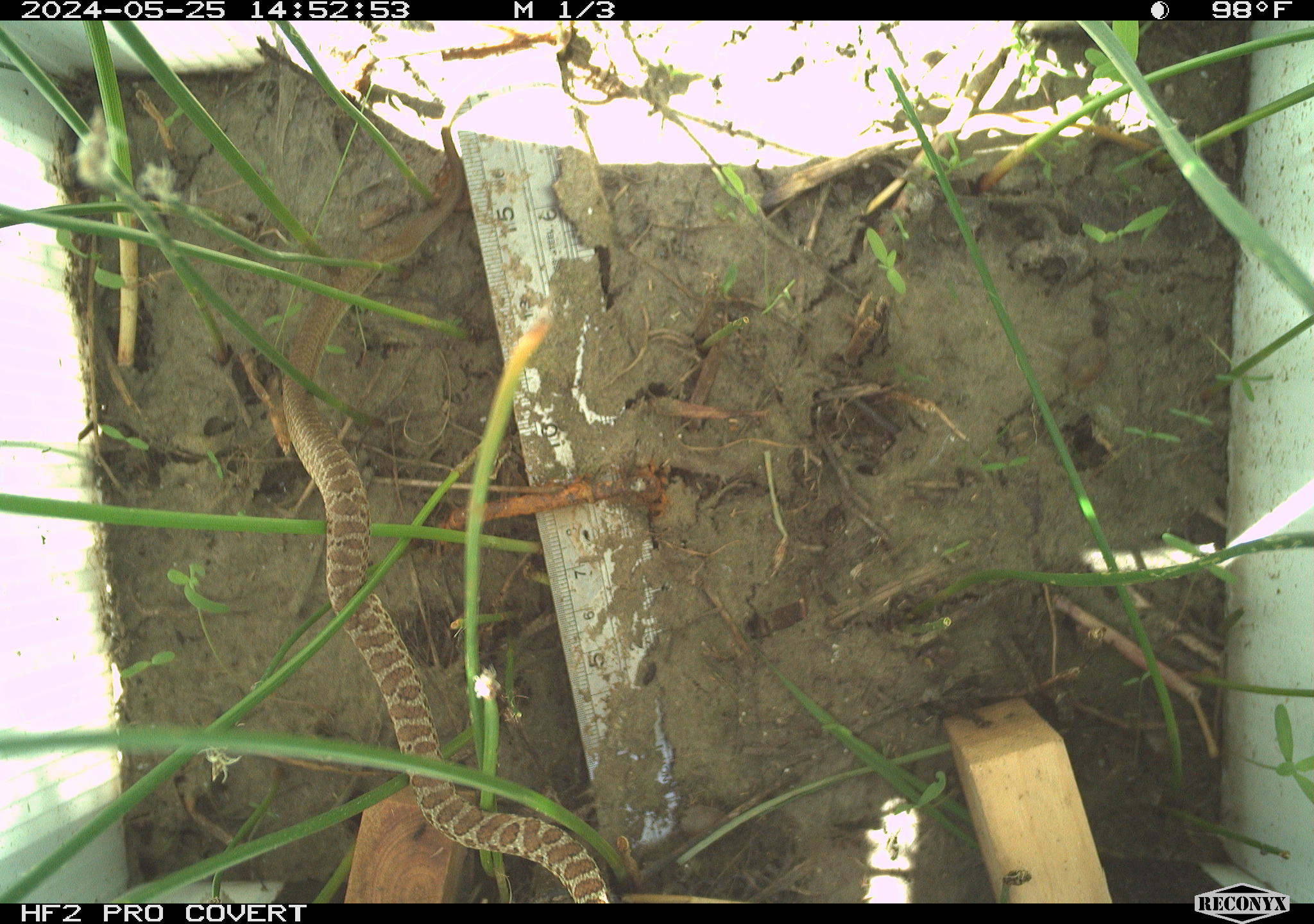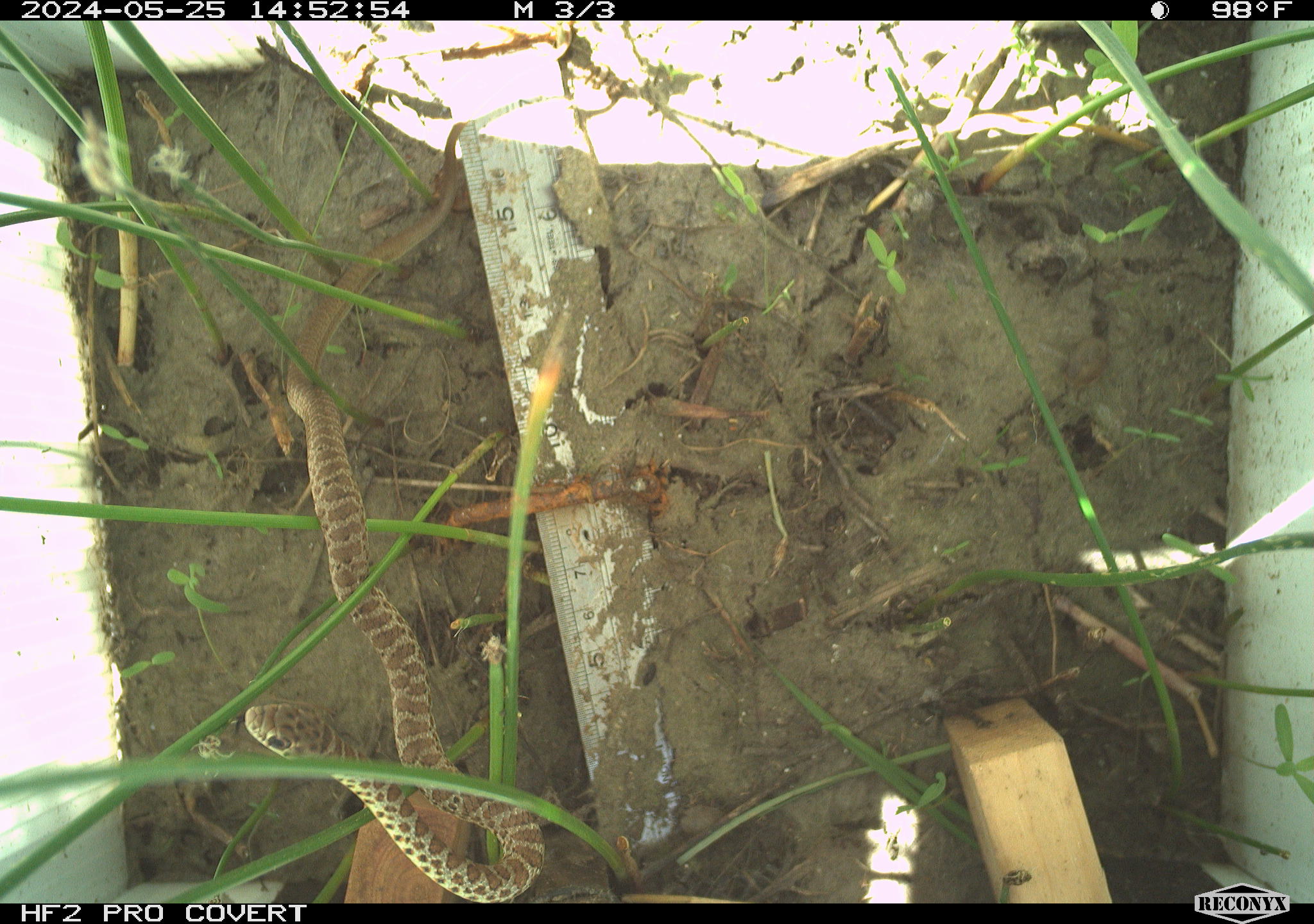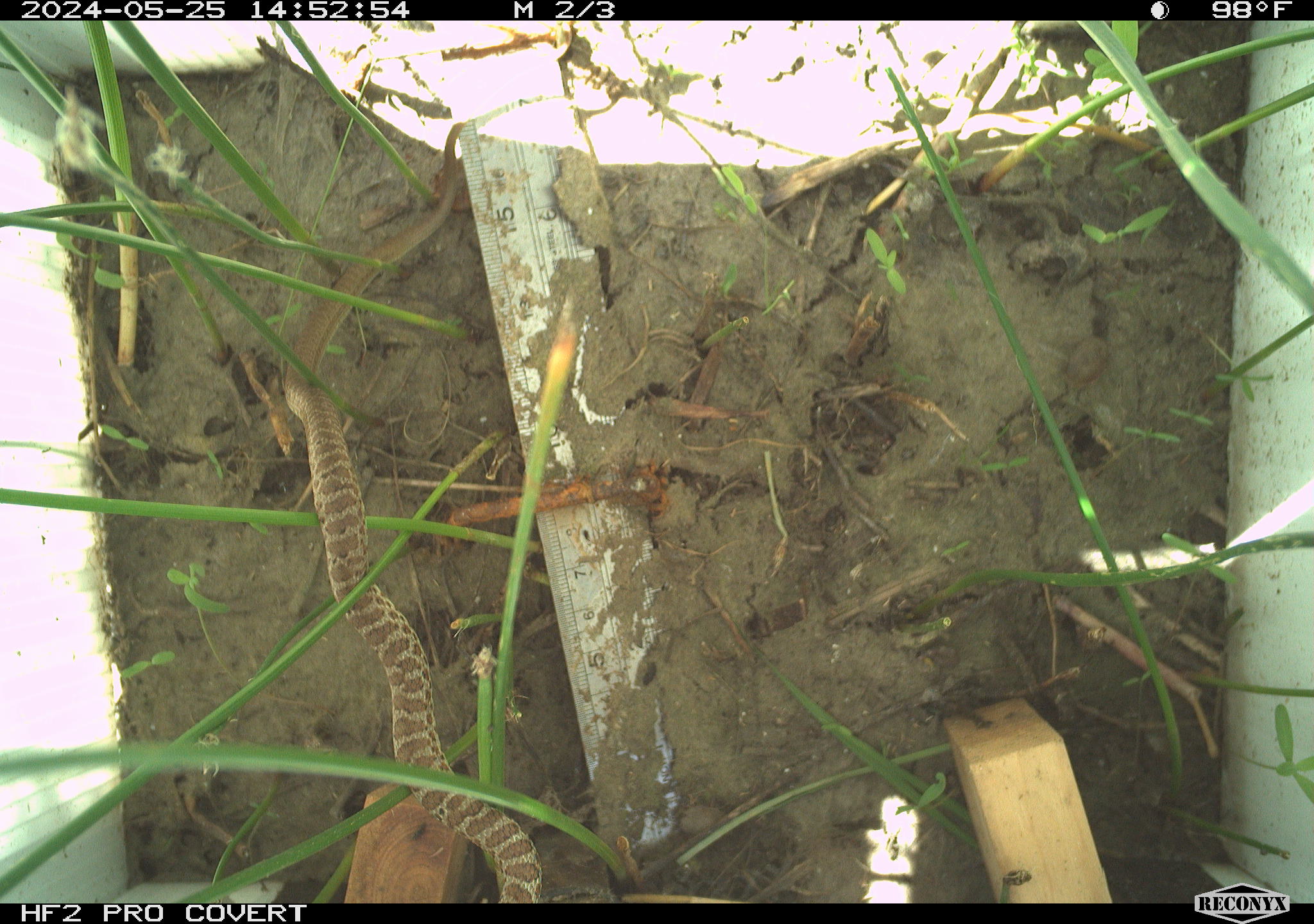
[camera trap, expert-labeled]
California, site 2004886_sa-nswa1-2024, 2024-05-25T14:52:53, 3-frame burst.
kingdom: Animalia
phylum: Chordata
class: Reptilia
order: Squamata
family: Colubridae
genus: Pituophis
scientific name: Pituophis catenifer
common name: gophersnake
Gophersnake (Pituophis catenifer).